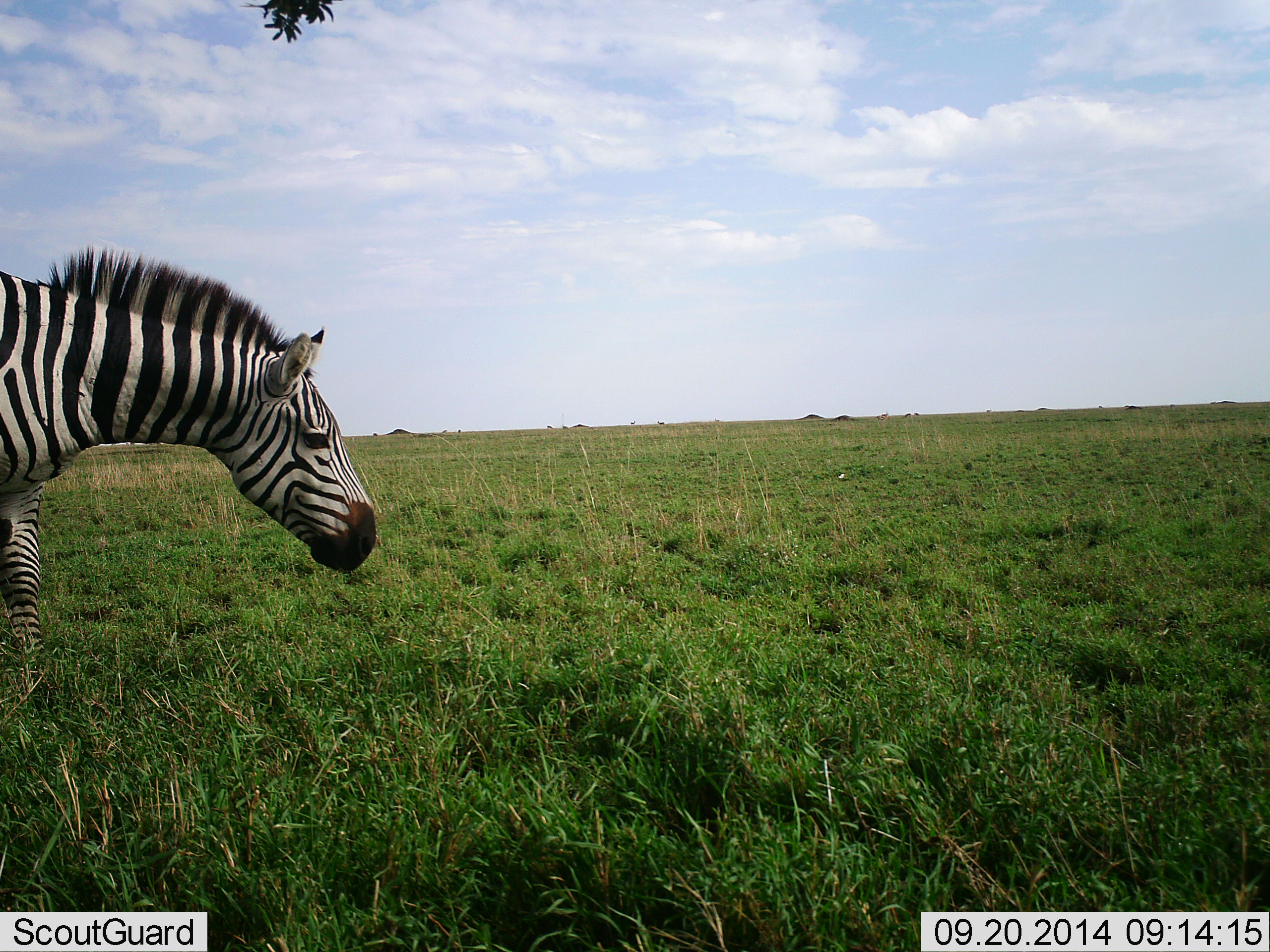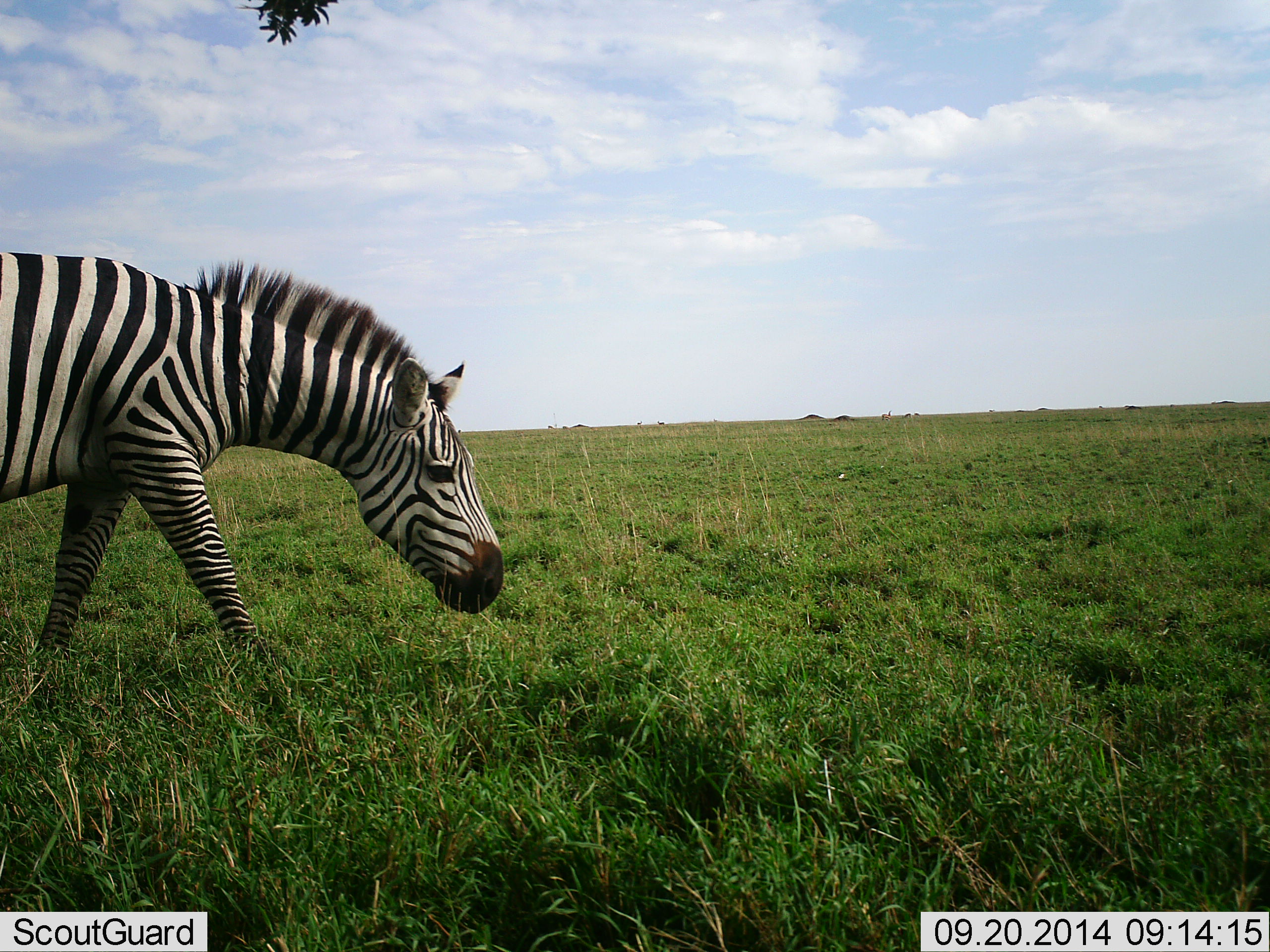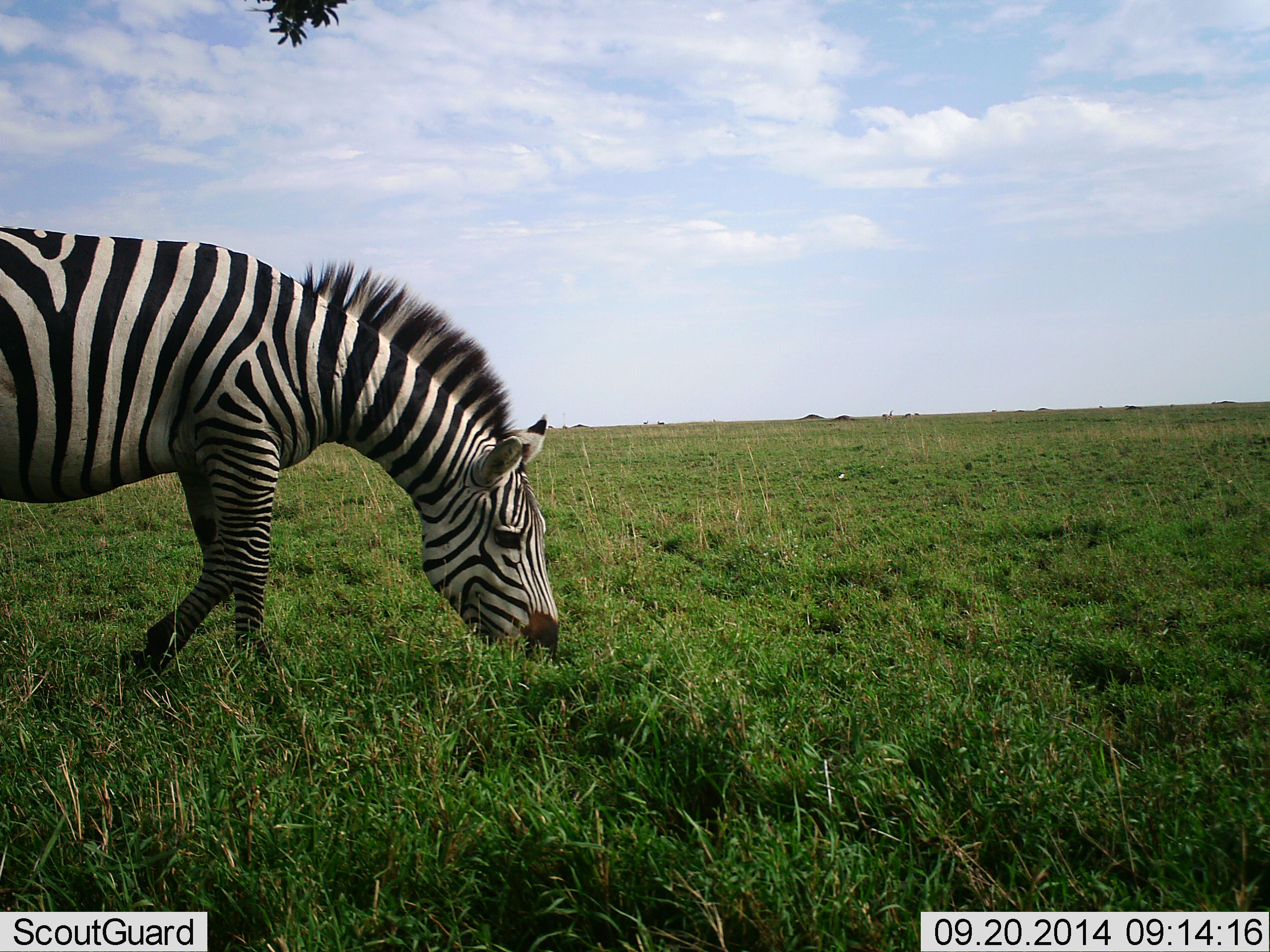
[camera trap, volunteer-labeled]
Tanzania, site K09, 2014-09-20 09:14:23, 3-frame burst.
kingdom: Animalia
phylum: Chordata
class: Mammalia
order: Perissodactyla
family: Equidae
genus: Equus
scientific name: Equus quagga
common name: plains zebra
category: zebra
Zebra (plains zebra) (Equus quagga), count 1. Behavior (volunteer vote fractions): standing 0%, resting 0%, moving 80%, interacting 0%. Young present (vote fraction): 0%. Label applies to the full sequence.